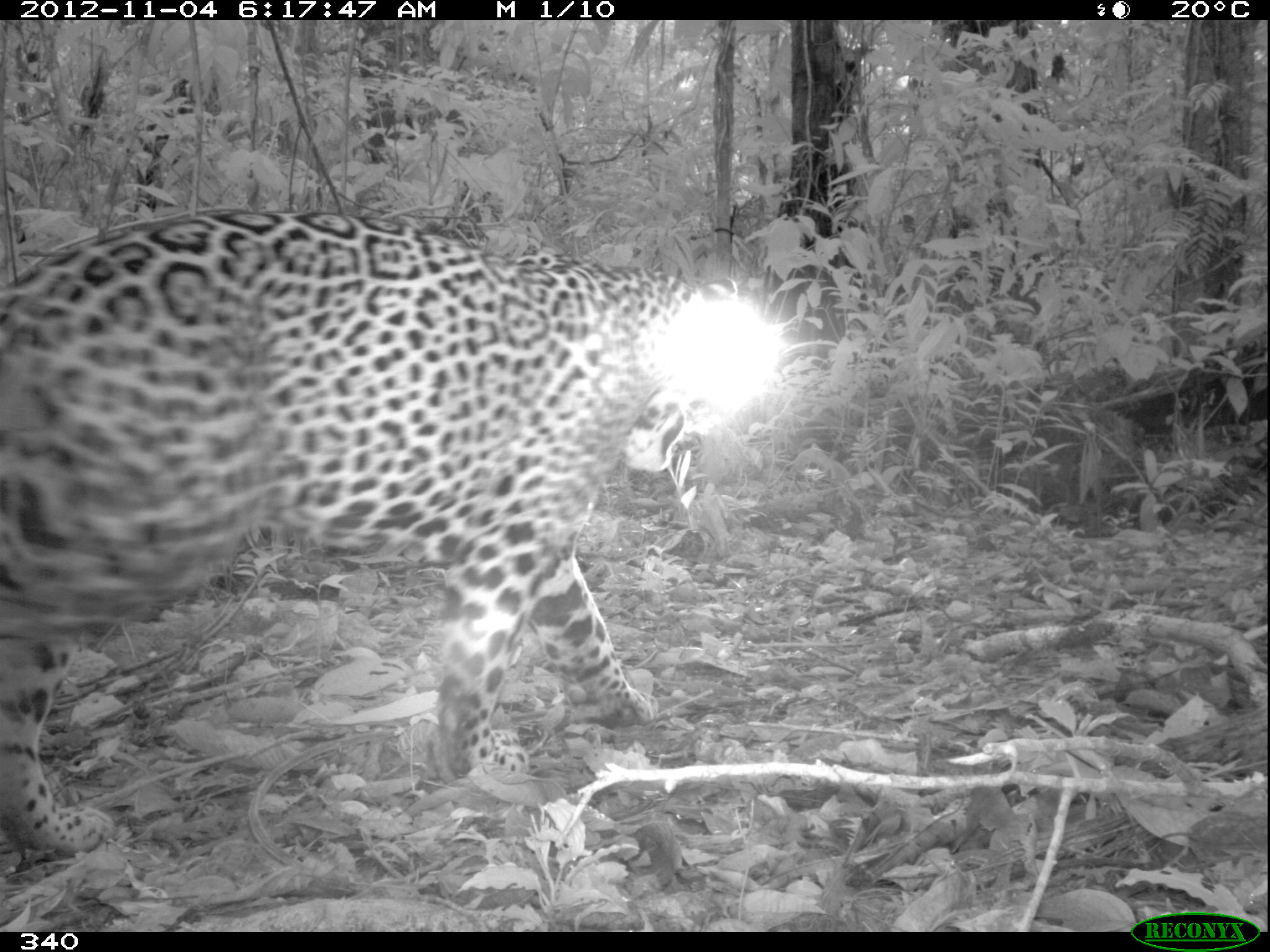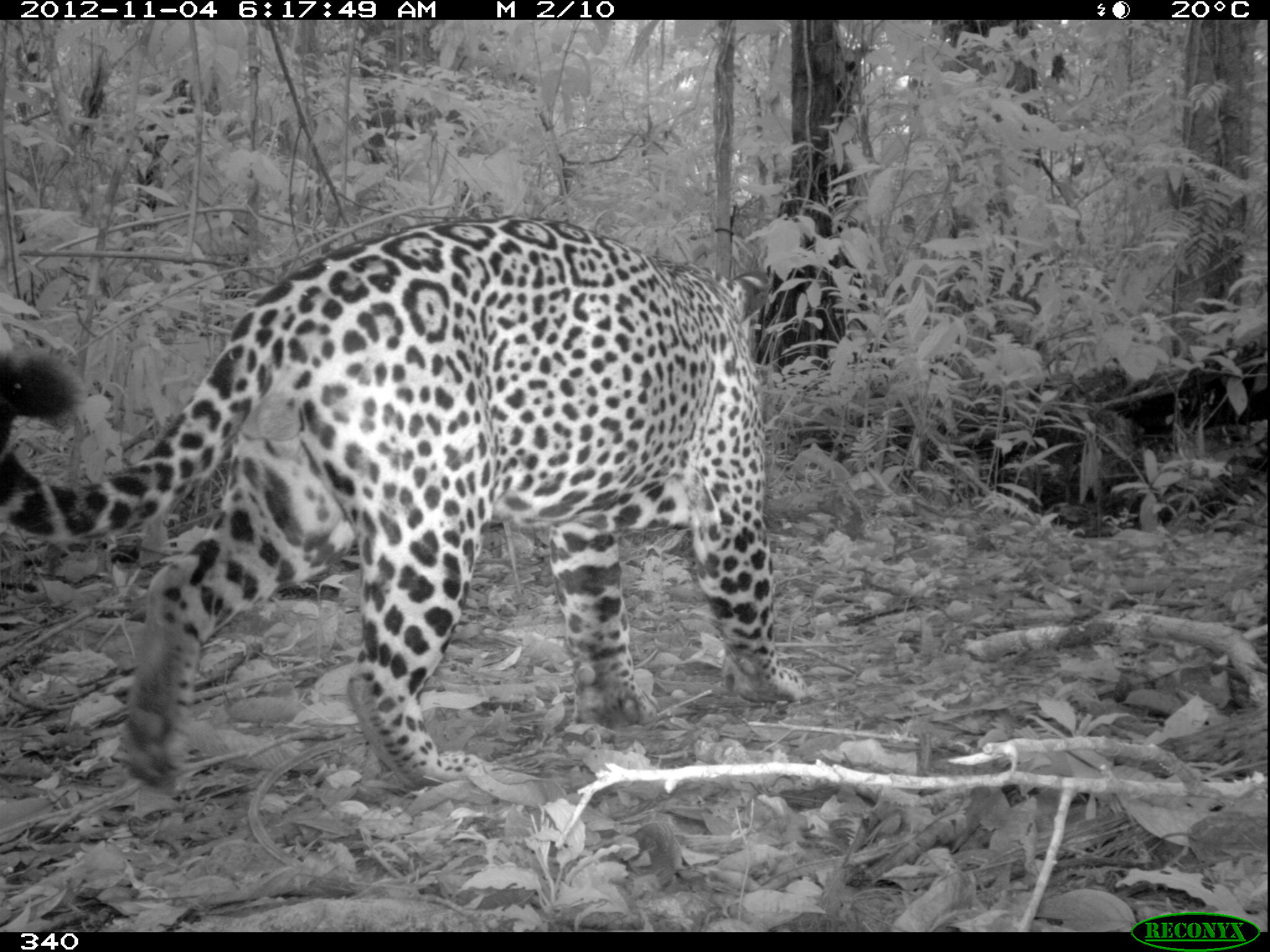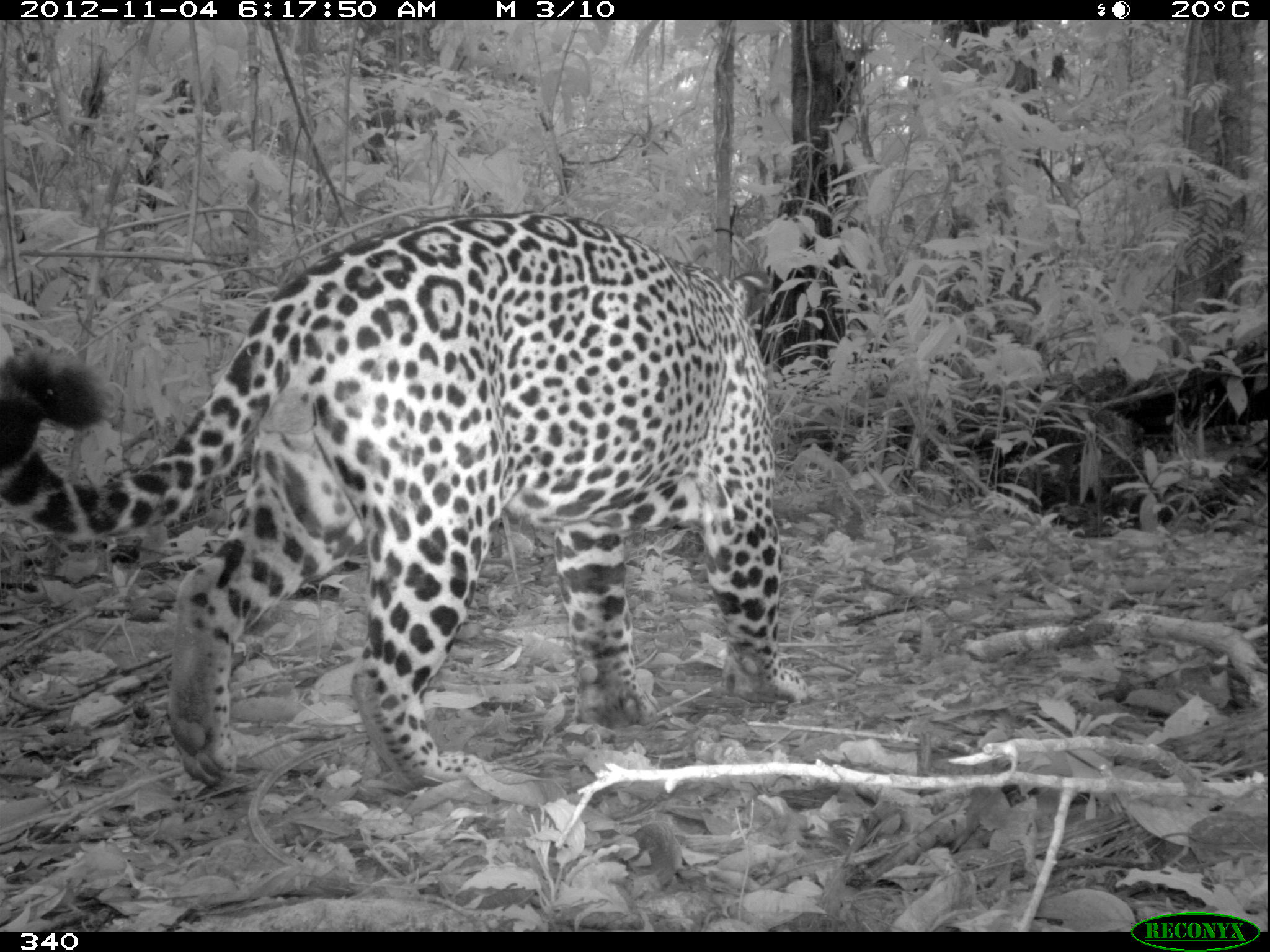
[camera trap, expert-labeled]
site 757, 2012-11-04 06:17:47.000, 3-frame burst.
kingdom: Animalia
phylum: Chordata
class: Mammalia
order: Carnivora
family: Felidae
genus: Panthera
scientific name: Panthera onca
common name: jaguar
Panthera onca (jaguar).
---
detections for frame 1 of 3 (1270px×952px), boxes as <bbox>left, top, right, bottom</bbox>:
panthera onca: <bbox>0, 205, 738, 855</bbox>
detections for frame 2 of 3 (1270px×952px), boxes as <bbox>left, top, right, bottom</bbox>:
panthera onca: <bbox>0, 212, 809, 790</bbox>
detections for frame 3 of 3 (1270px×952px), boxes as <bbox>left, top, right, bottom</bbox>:
panthera onca: <bbox>0, 206, 808, 787</bbox>